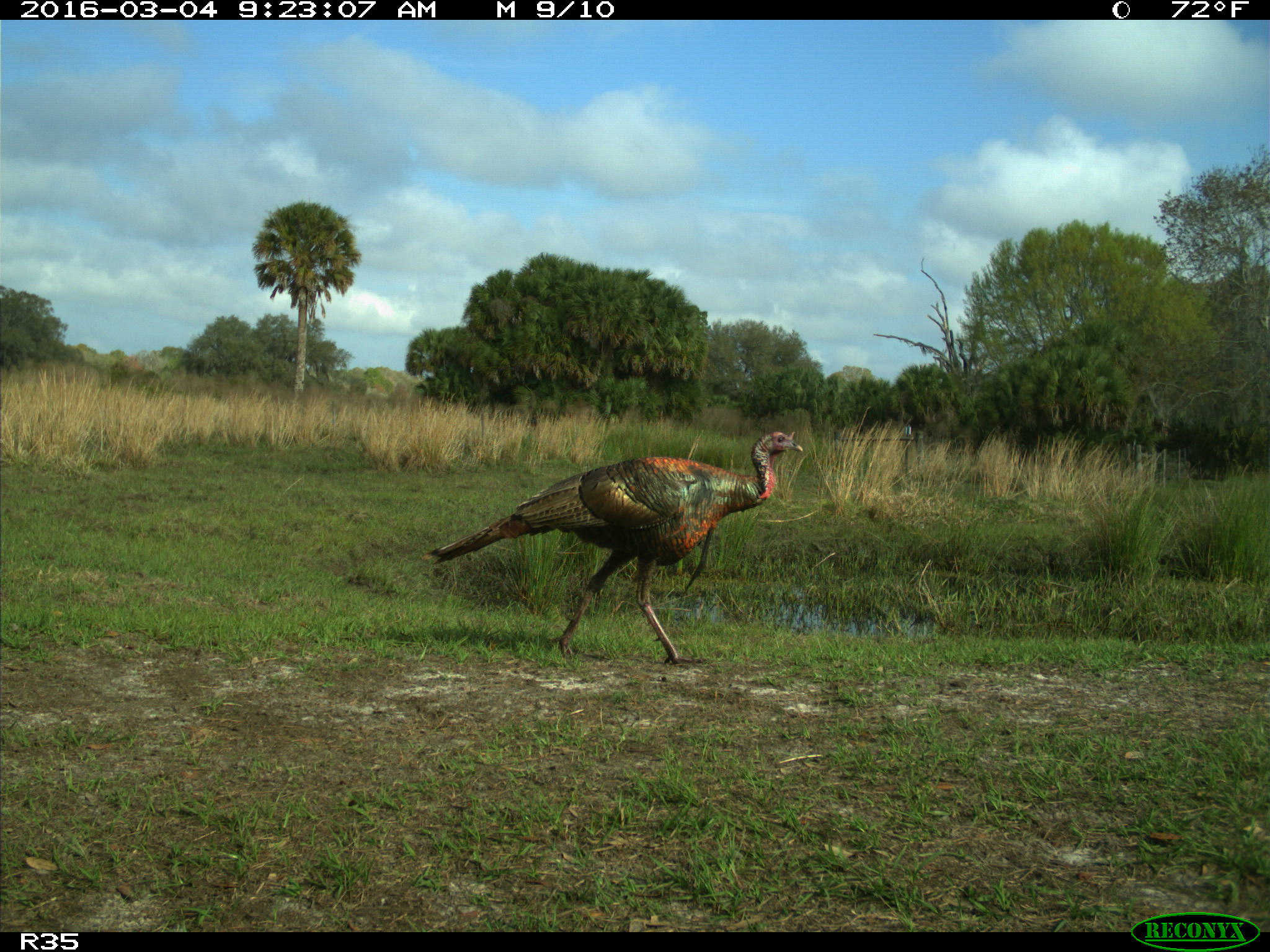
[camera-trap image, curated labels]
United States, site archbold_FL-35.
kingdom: Animalia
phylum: Chordata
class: Aves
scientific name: Aves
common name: birds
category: unidentified bird